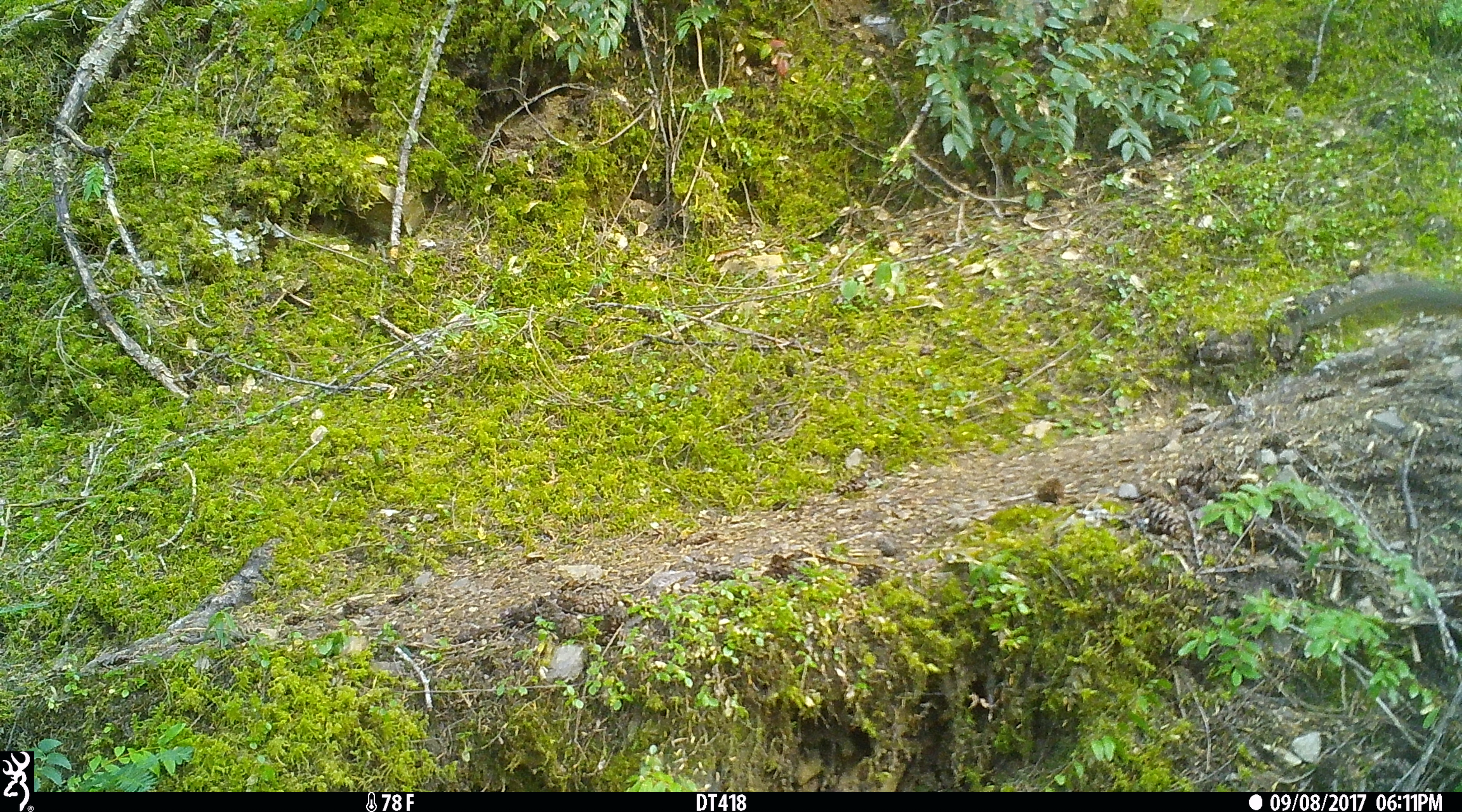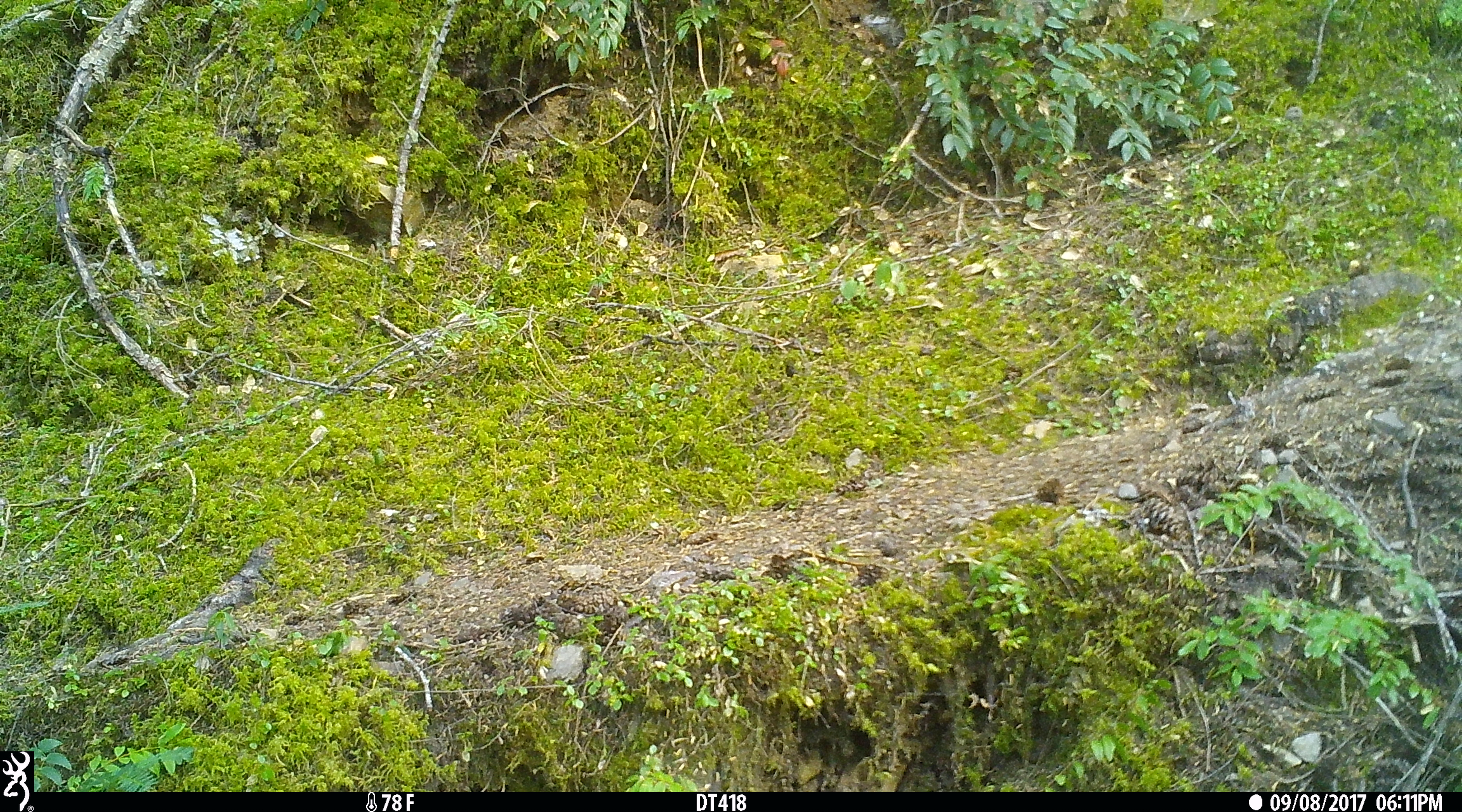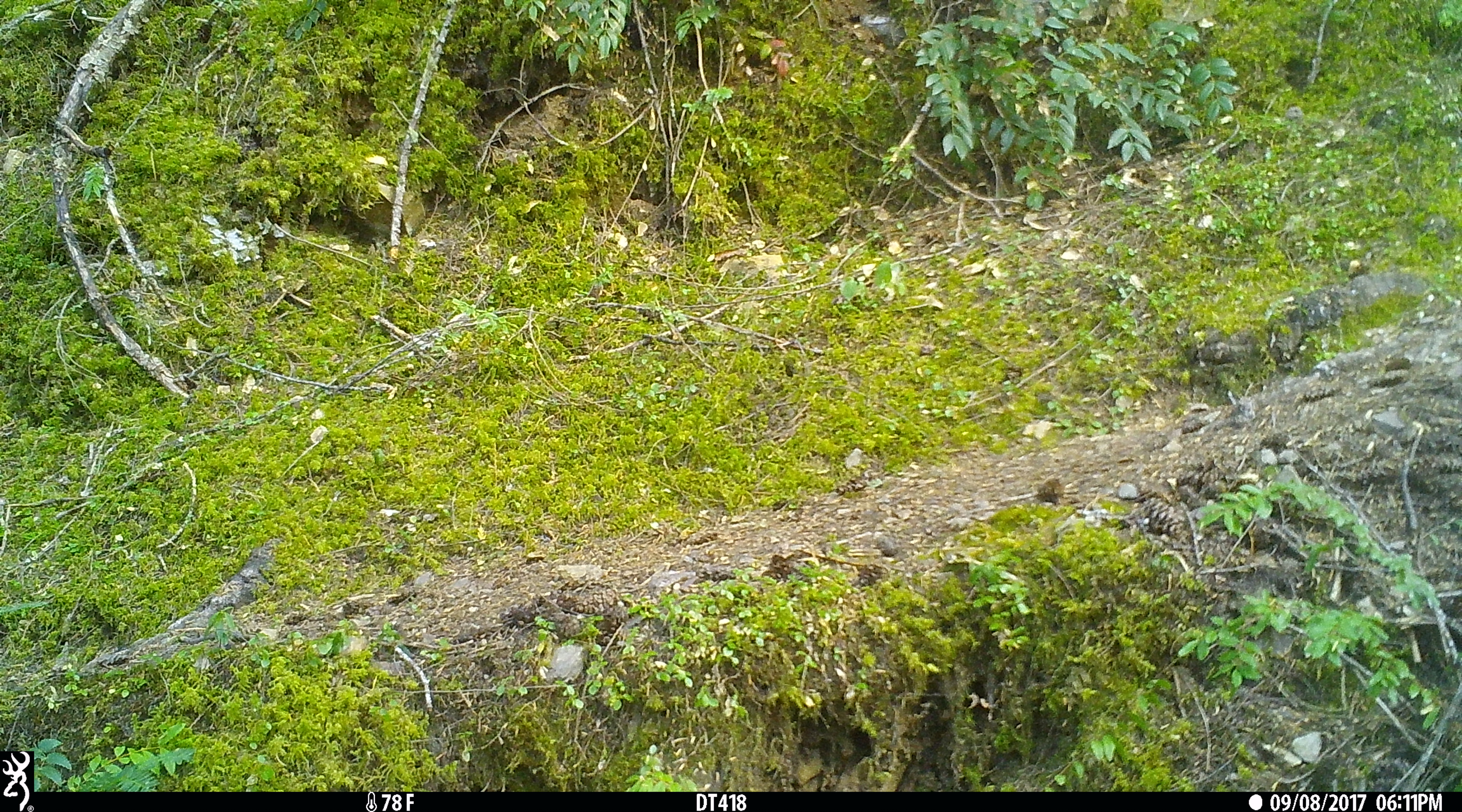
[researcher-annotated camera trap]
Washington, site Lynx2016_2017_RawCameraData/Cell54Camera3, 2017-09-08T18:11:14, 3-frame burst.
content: unidentified animal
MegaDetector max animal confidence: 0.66